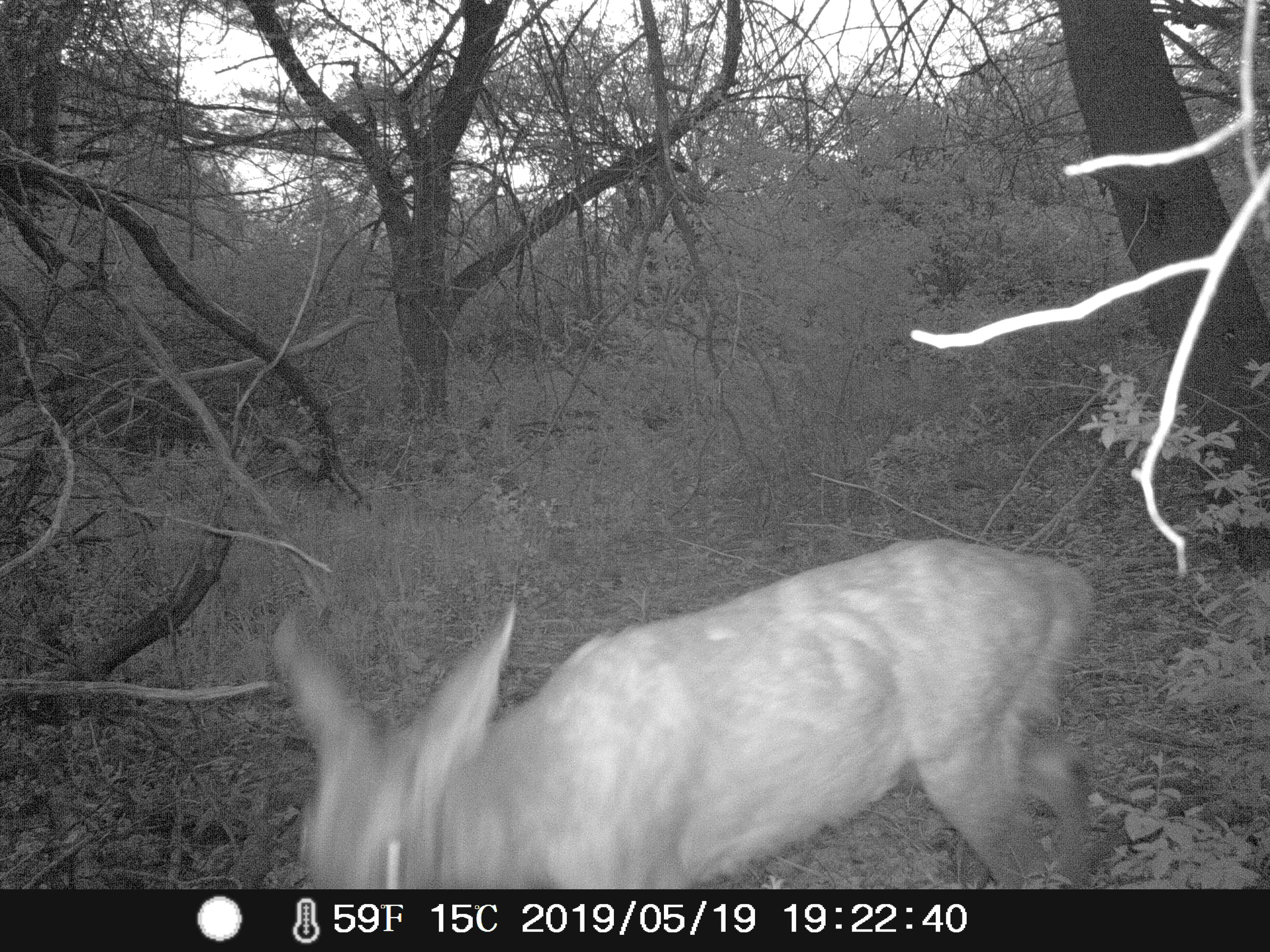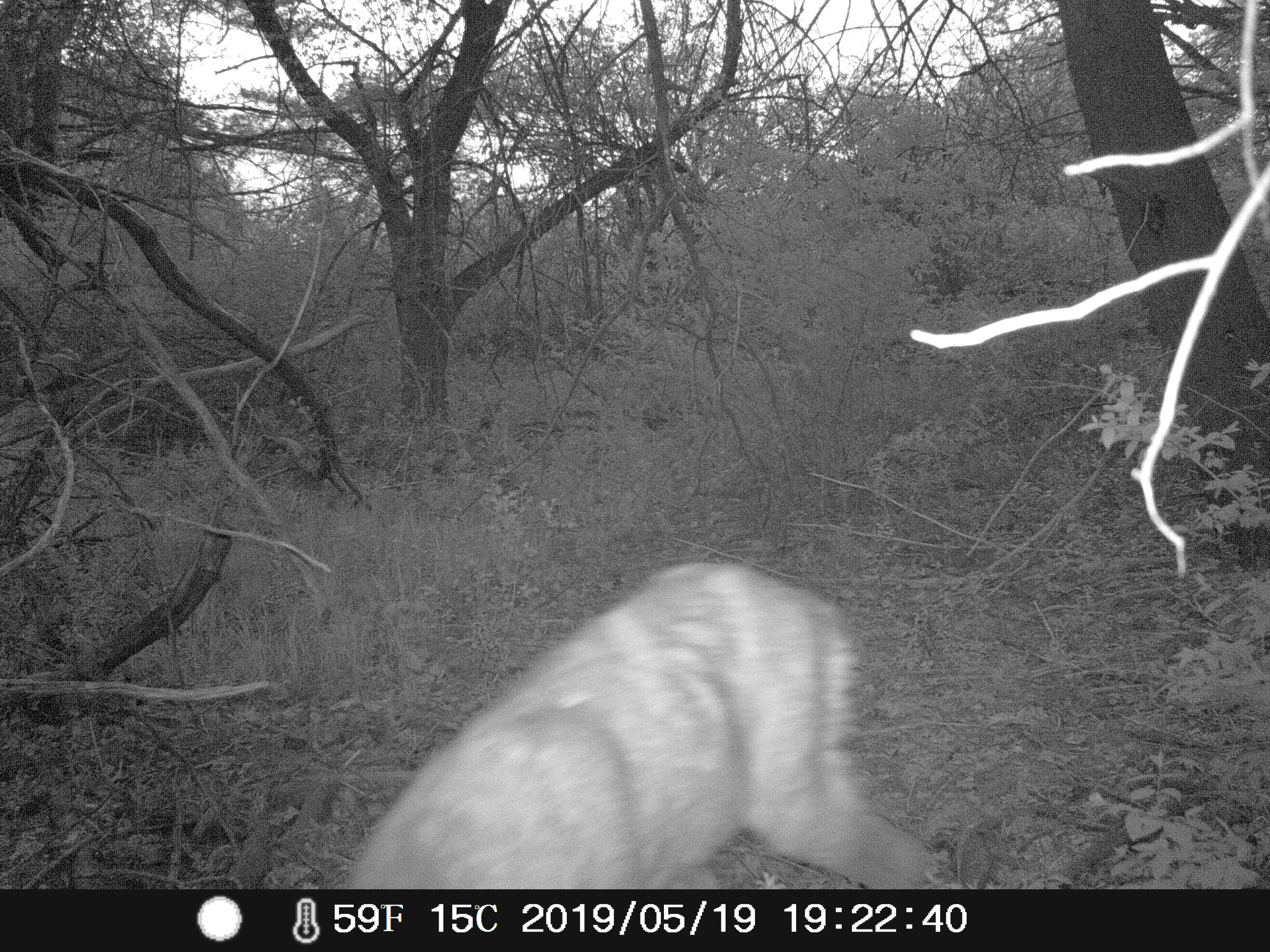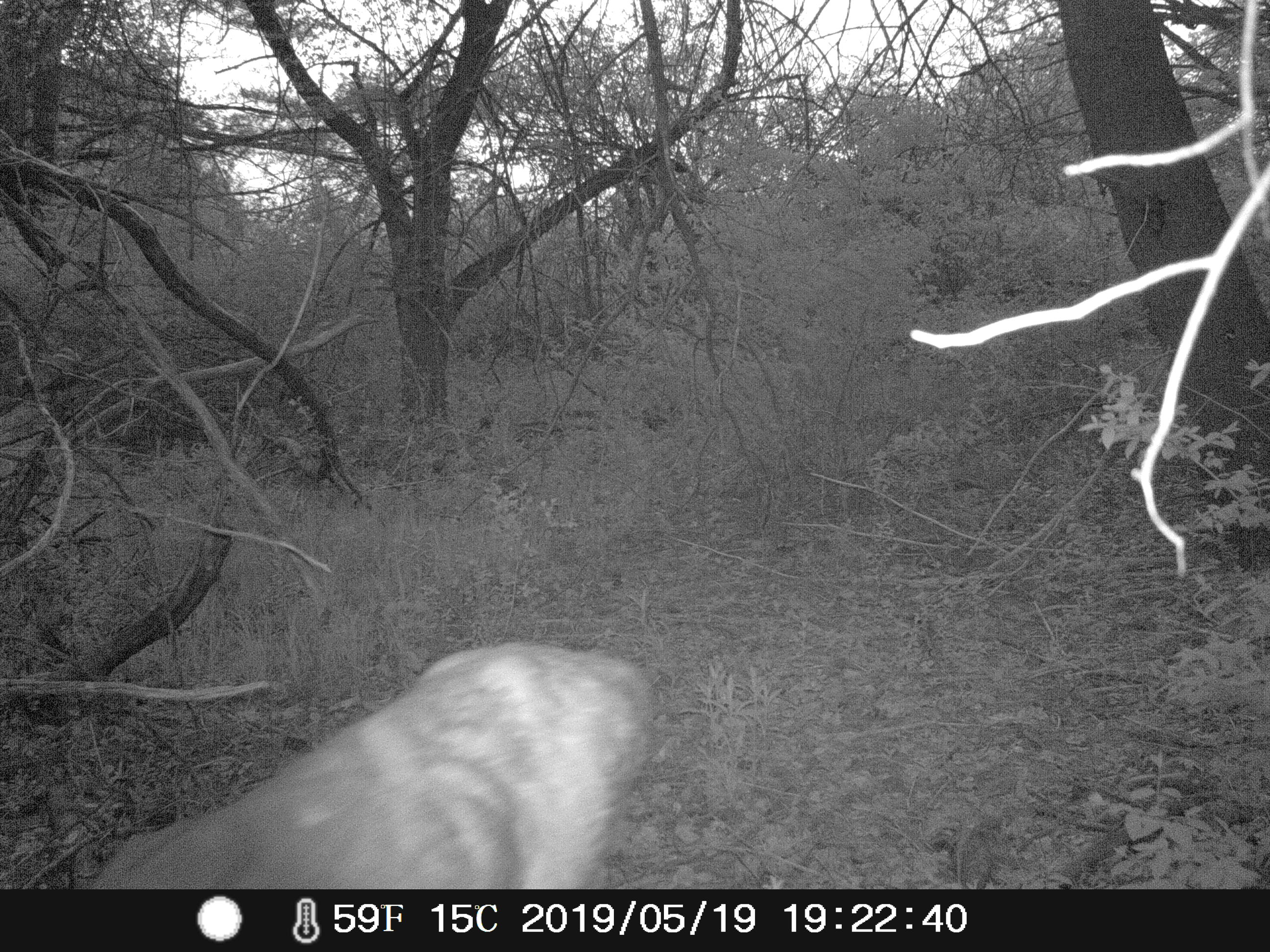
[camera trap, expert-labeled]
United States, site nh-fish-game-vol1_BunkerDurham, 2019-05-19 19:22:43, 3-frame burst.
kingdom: Animalia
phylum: Chordata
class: Mammalia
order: Artiodactyla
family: Cervidae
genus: Odocoileus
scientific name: Odocoileus virginianus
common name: white-tailed deer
White-tailed deer (Odocoileus virginianus).